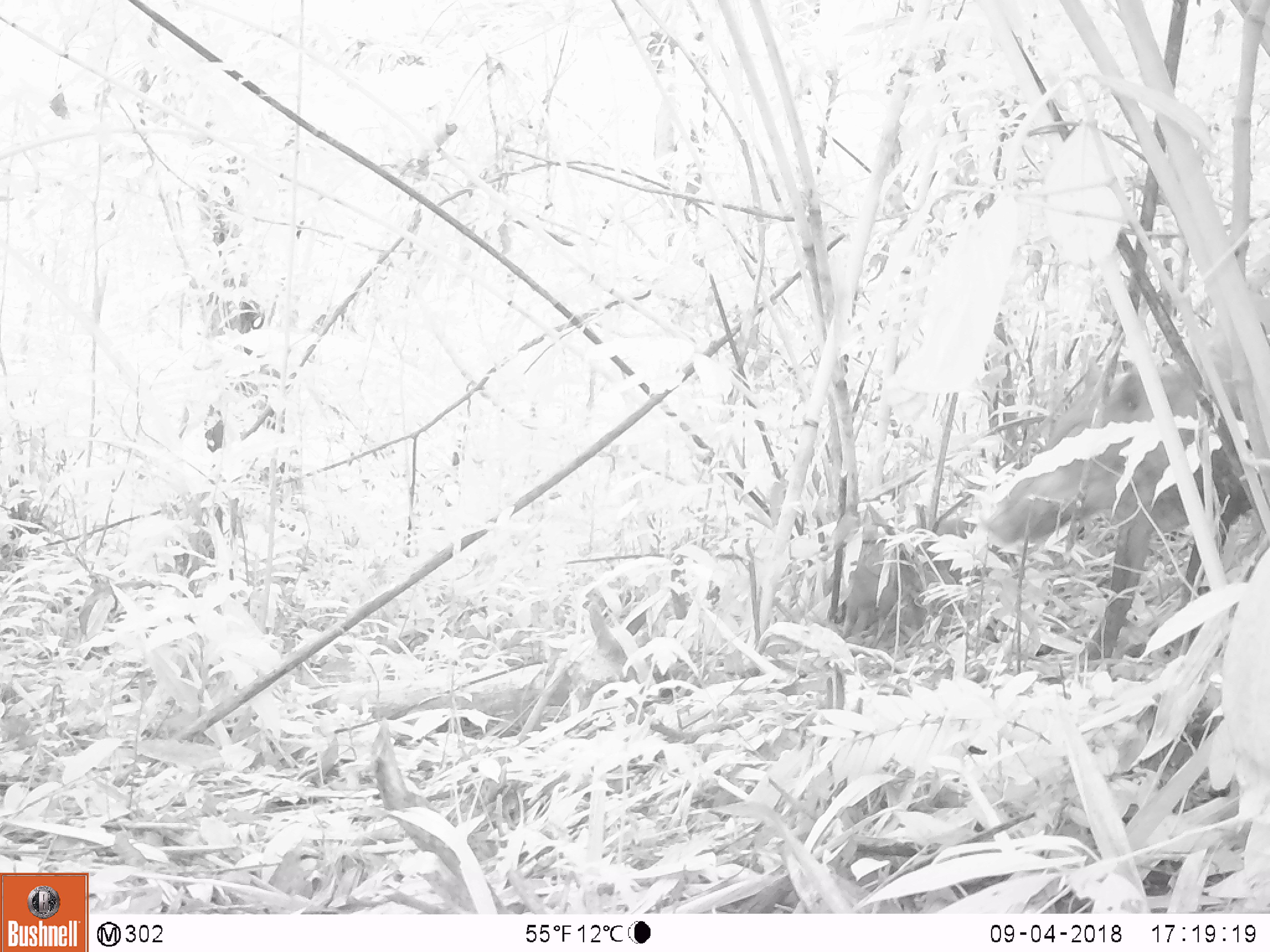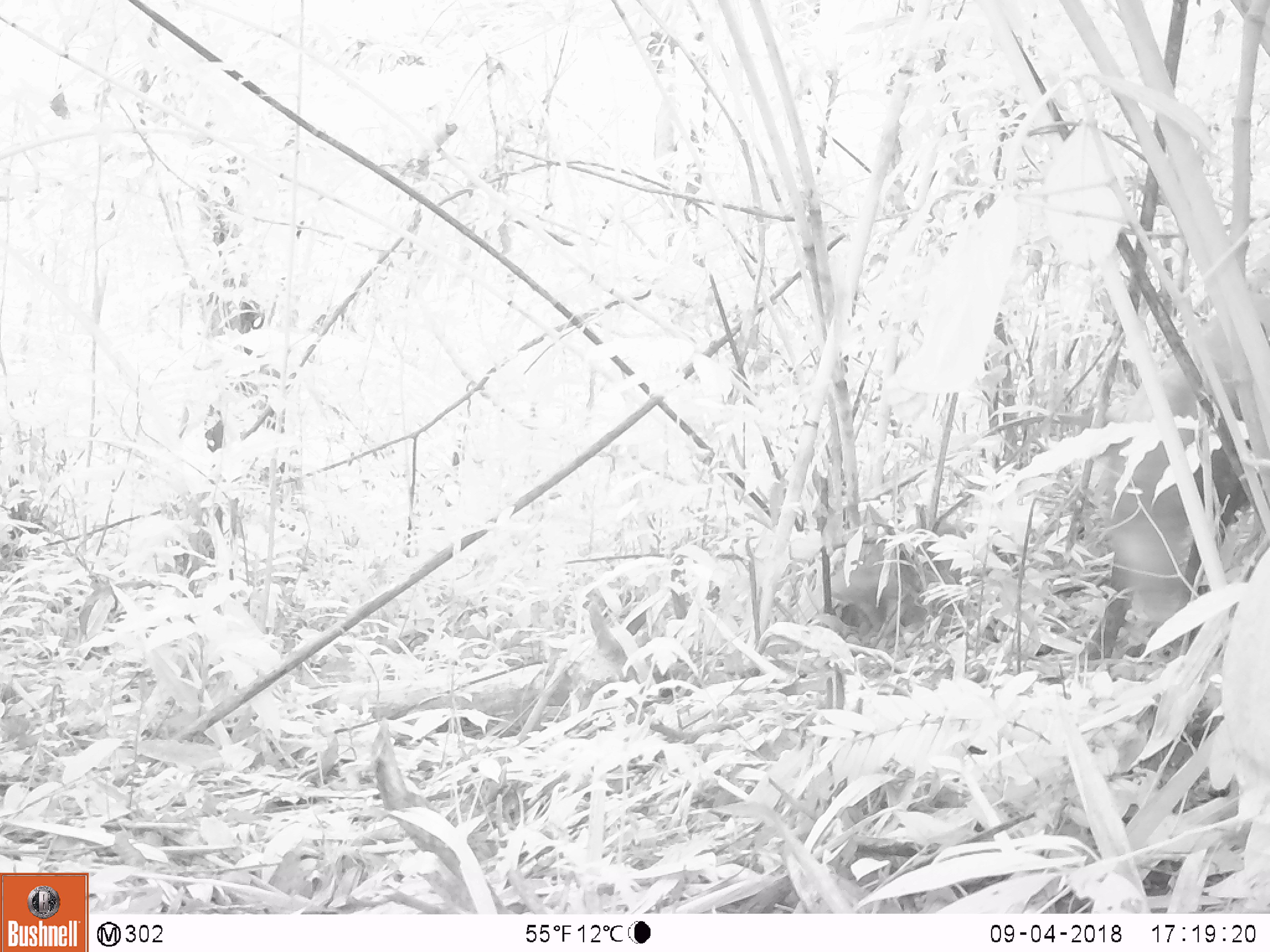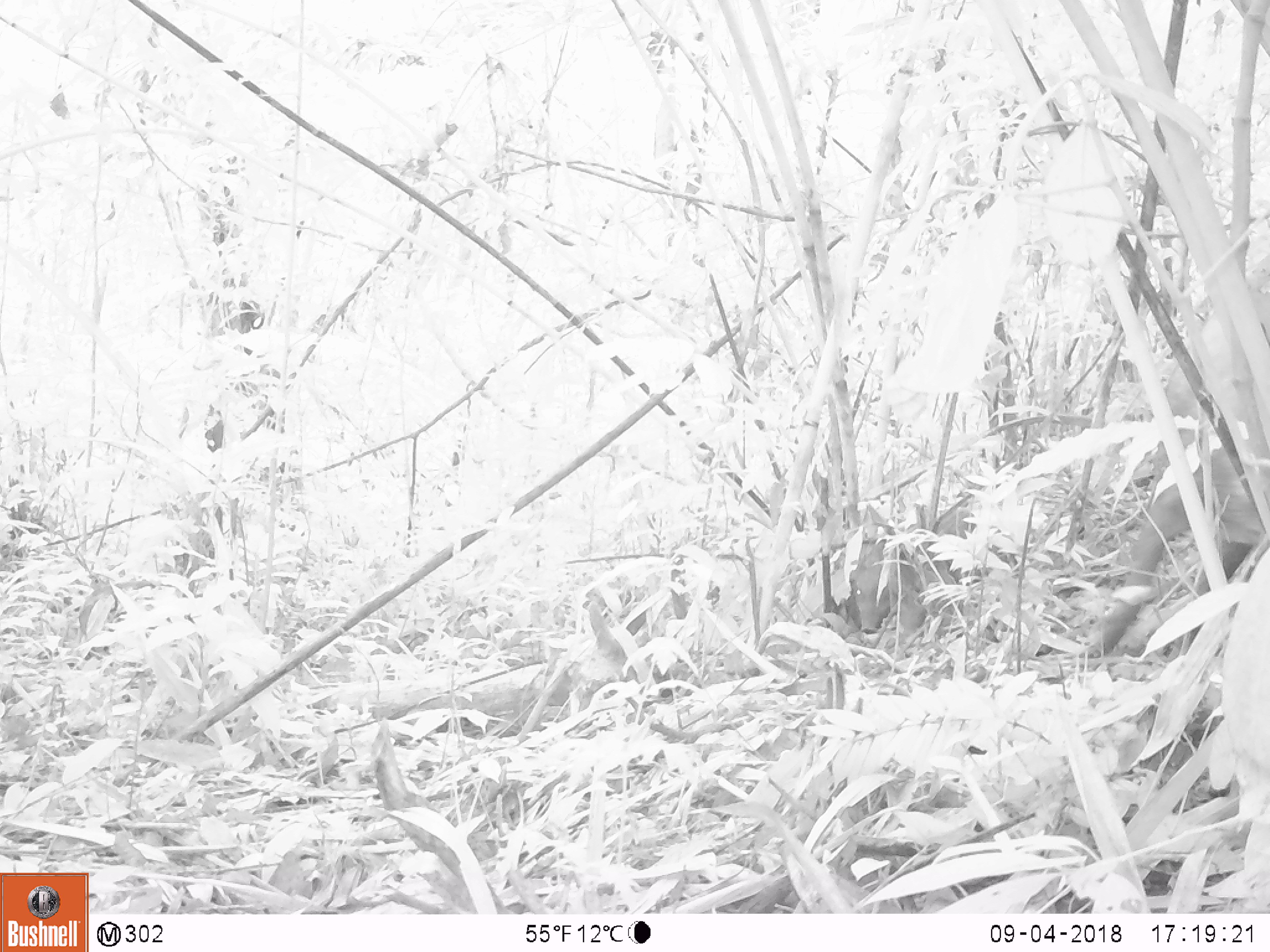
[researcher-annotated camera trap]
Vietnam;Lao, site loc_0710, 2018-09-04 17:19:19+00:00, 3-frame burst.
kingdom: Animalia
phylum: Chordata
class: Mammalia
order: Artiodactyla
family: Suidae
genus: Sus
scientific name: Sus scrofa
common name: eurasian wild pig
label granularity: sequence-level